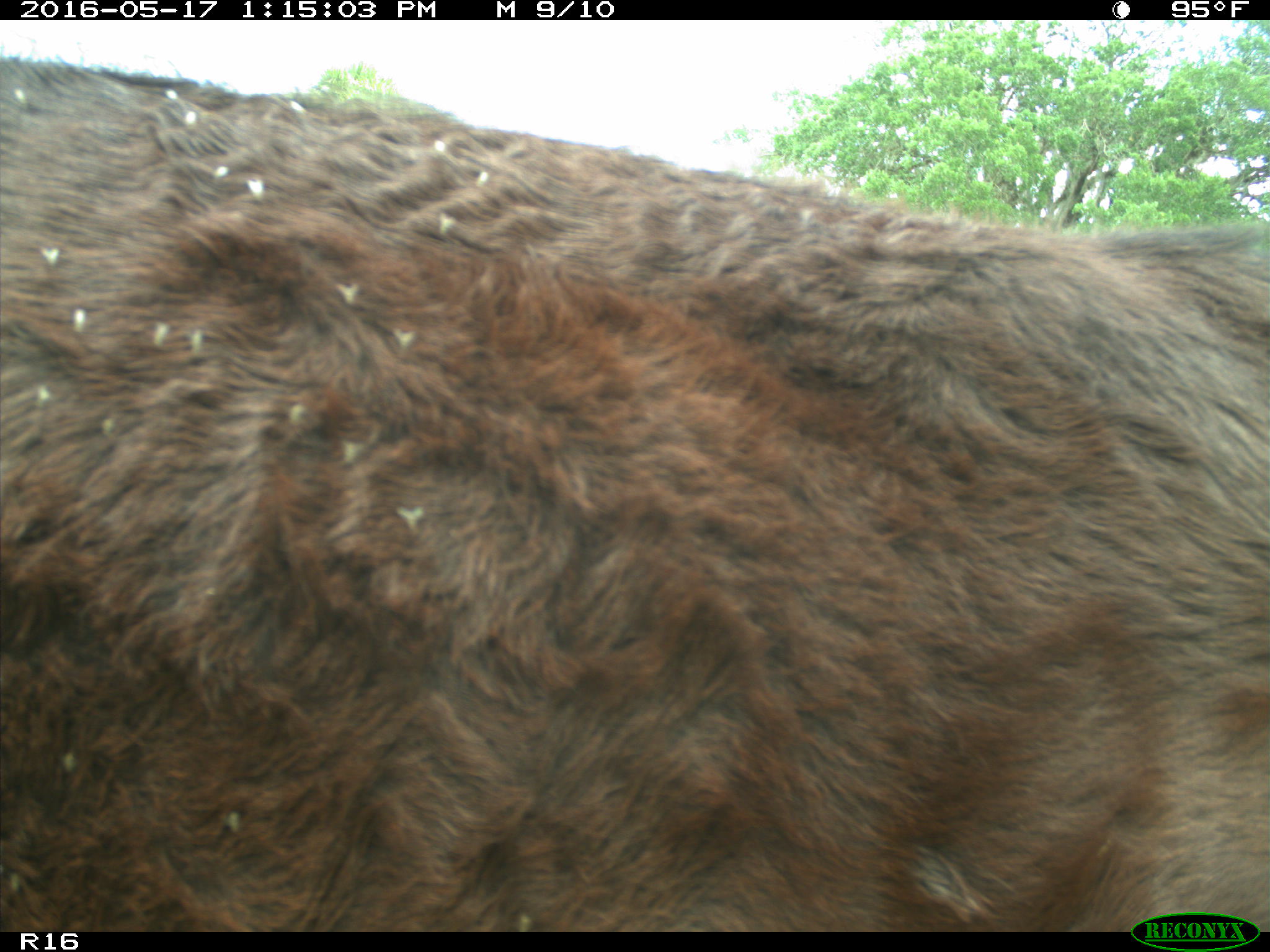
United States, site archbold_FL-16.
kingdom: Animalia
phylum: Chordata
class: Mammalia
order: Artiodactyla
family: Bovidae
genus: Bos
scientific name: Bos taurus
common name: domestic cow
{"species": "Bos taurus (domestic cow)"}